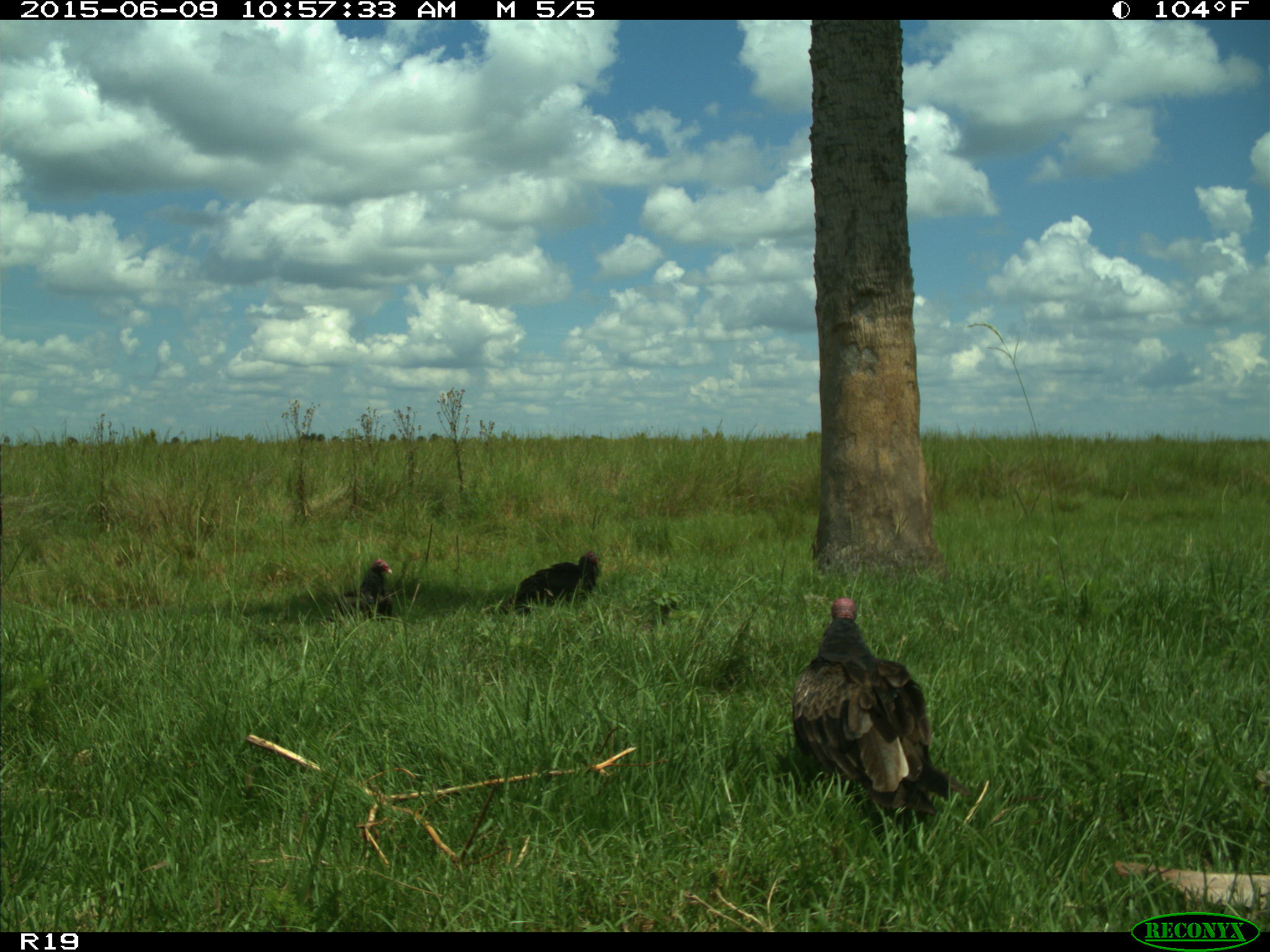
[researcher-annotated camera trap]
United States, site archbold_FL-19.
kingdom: Animalia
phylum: Chordata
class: Aves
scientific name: Aves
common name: birds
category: unidentified bird